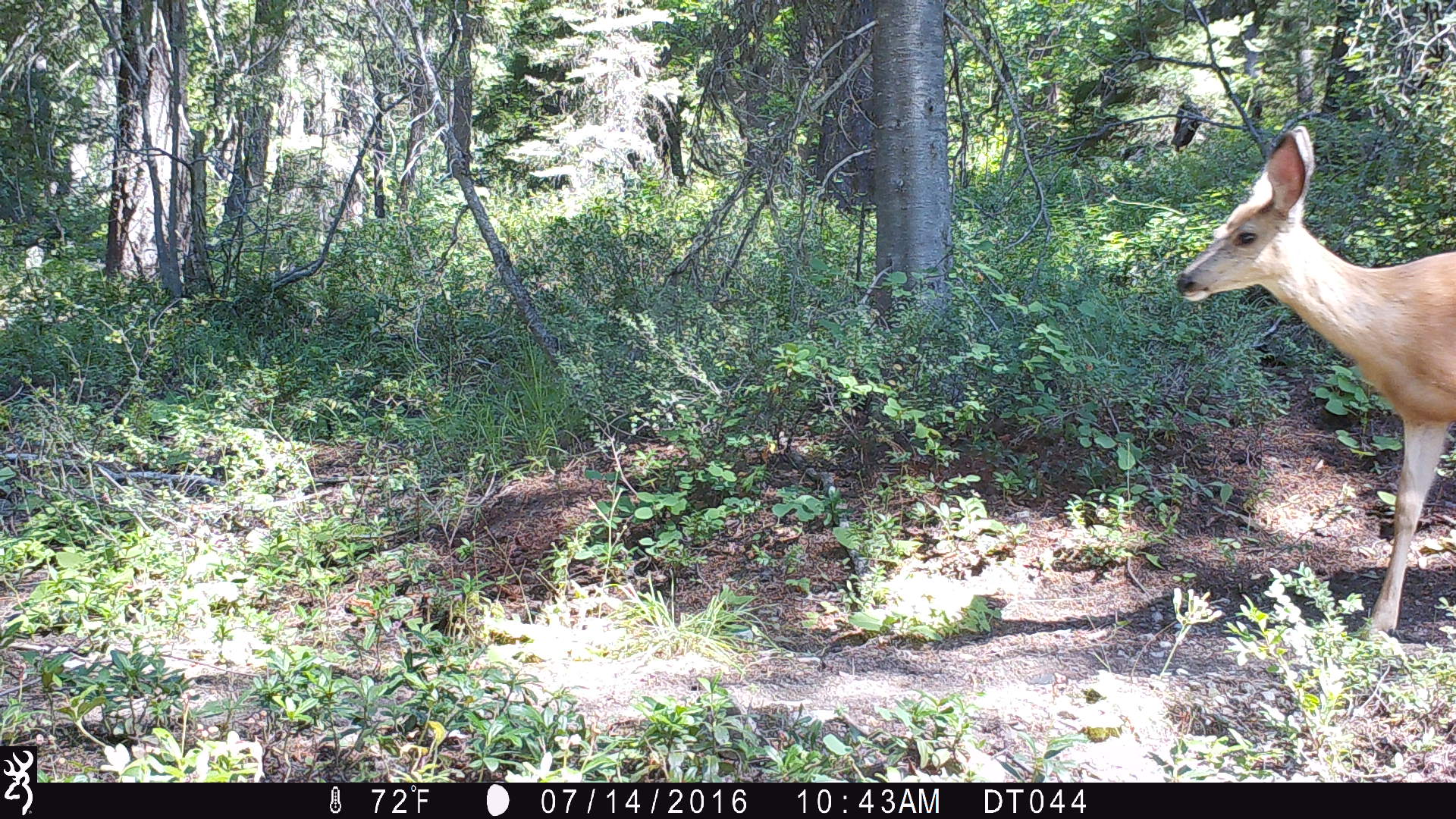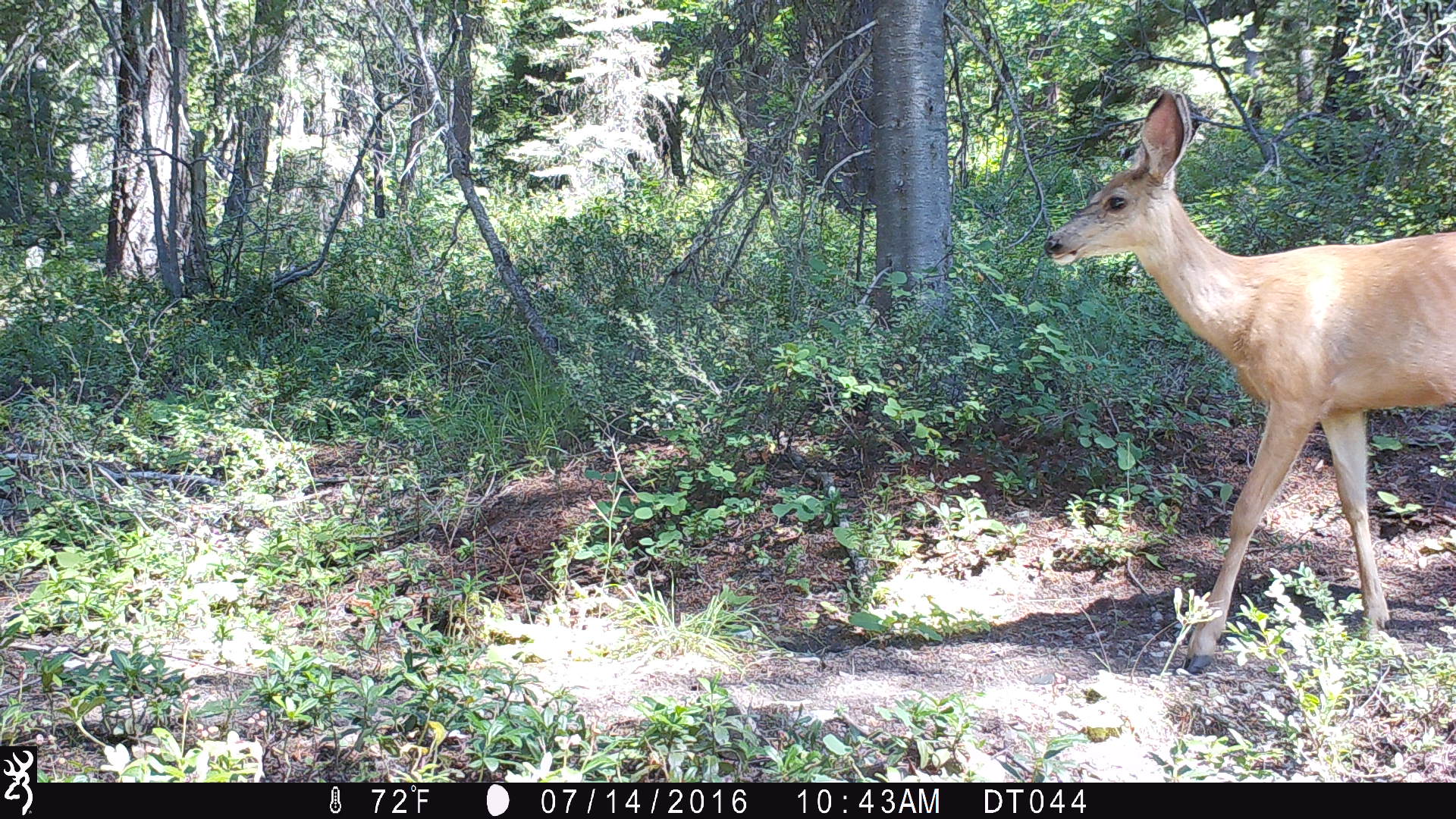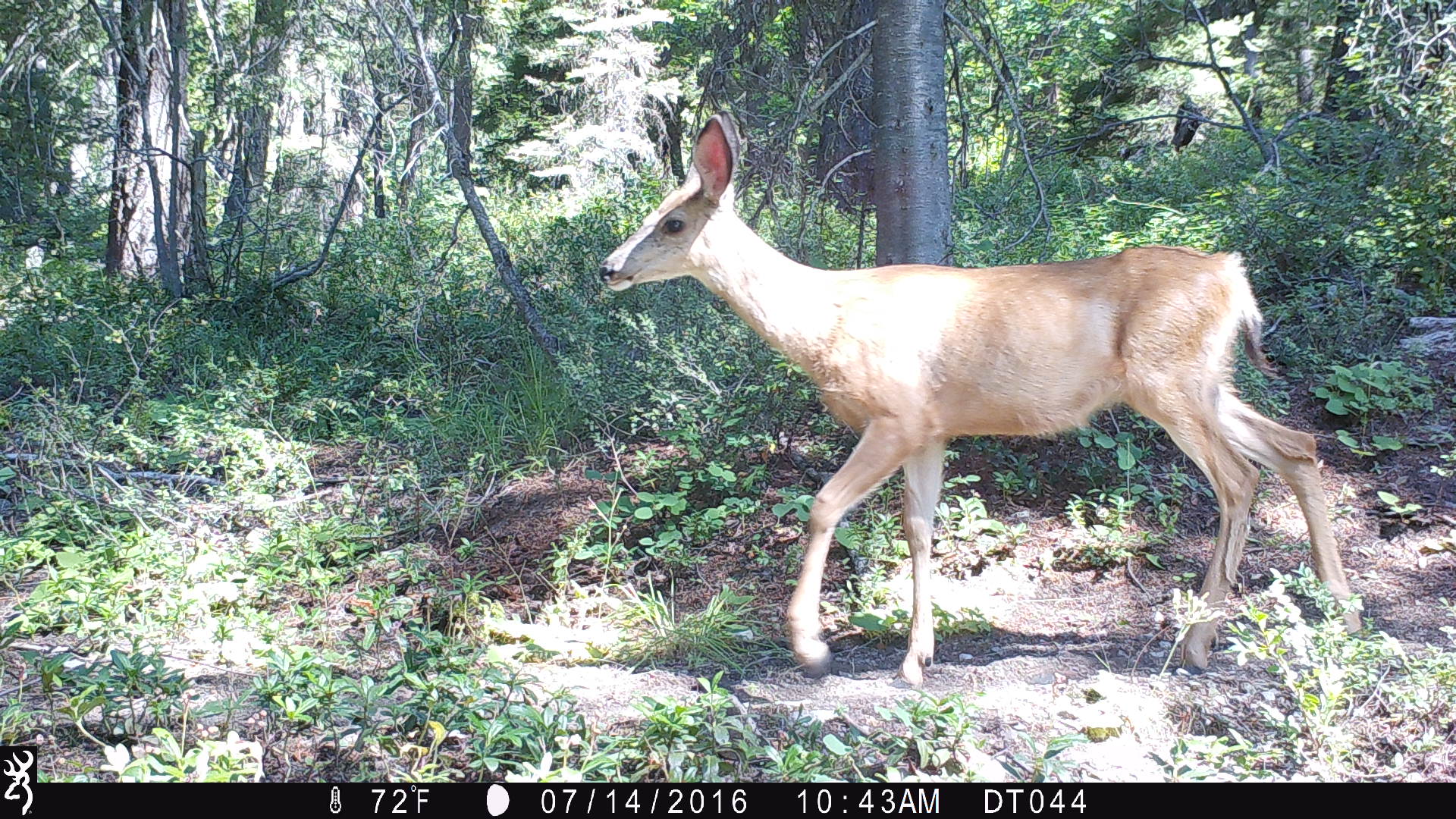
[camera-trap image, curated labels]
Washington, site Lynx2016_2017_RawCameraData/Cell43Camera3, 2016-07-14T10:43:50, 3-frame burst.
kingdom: Animalia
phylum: Chordata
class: Mammalia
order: Artiodactyla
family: Cervidae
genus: Odocoileus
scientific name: Odocoileus hemionus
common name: mule deer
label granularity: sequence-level